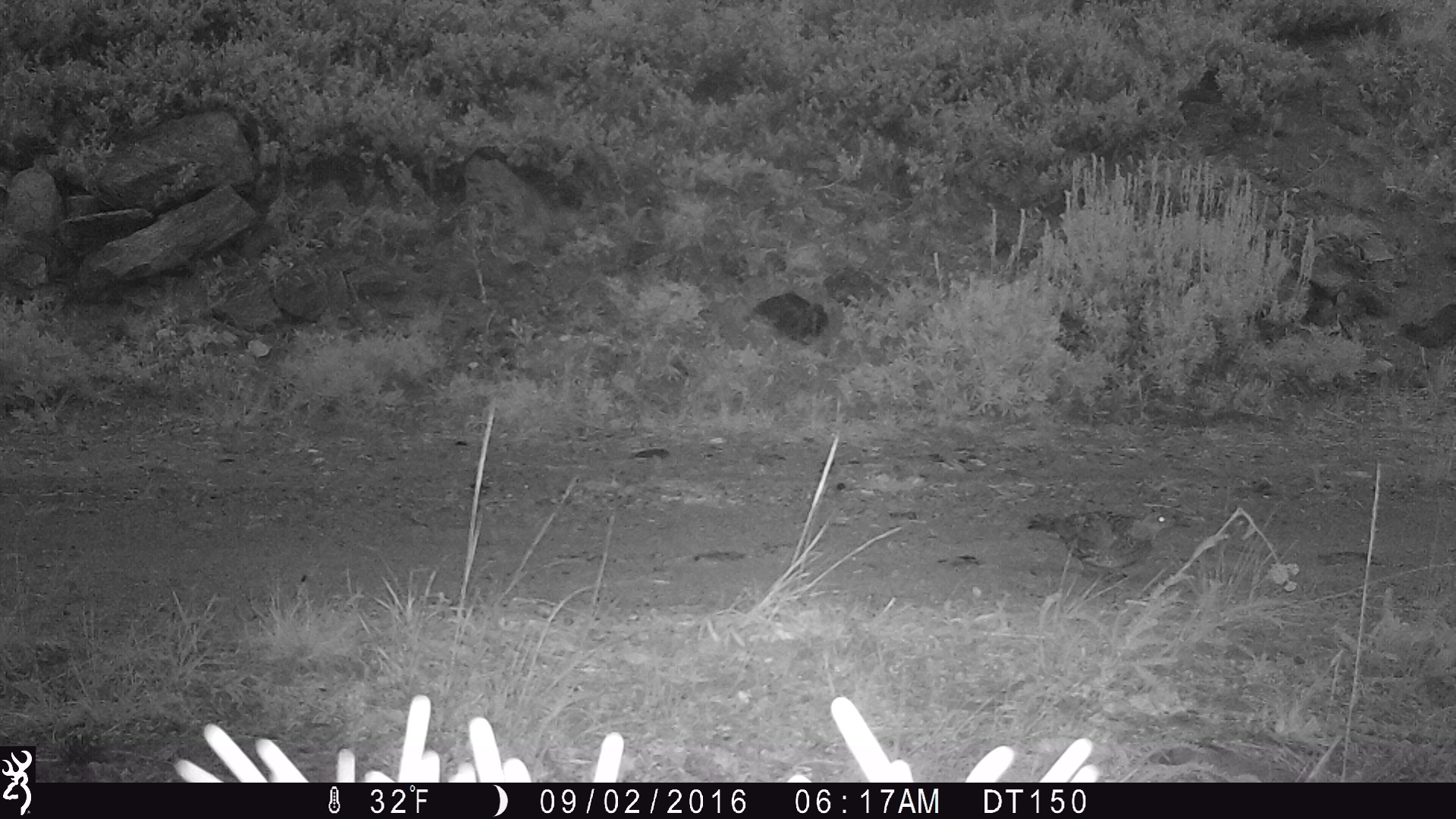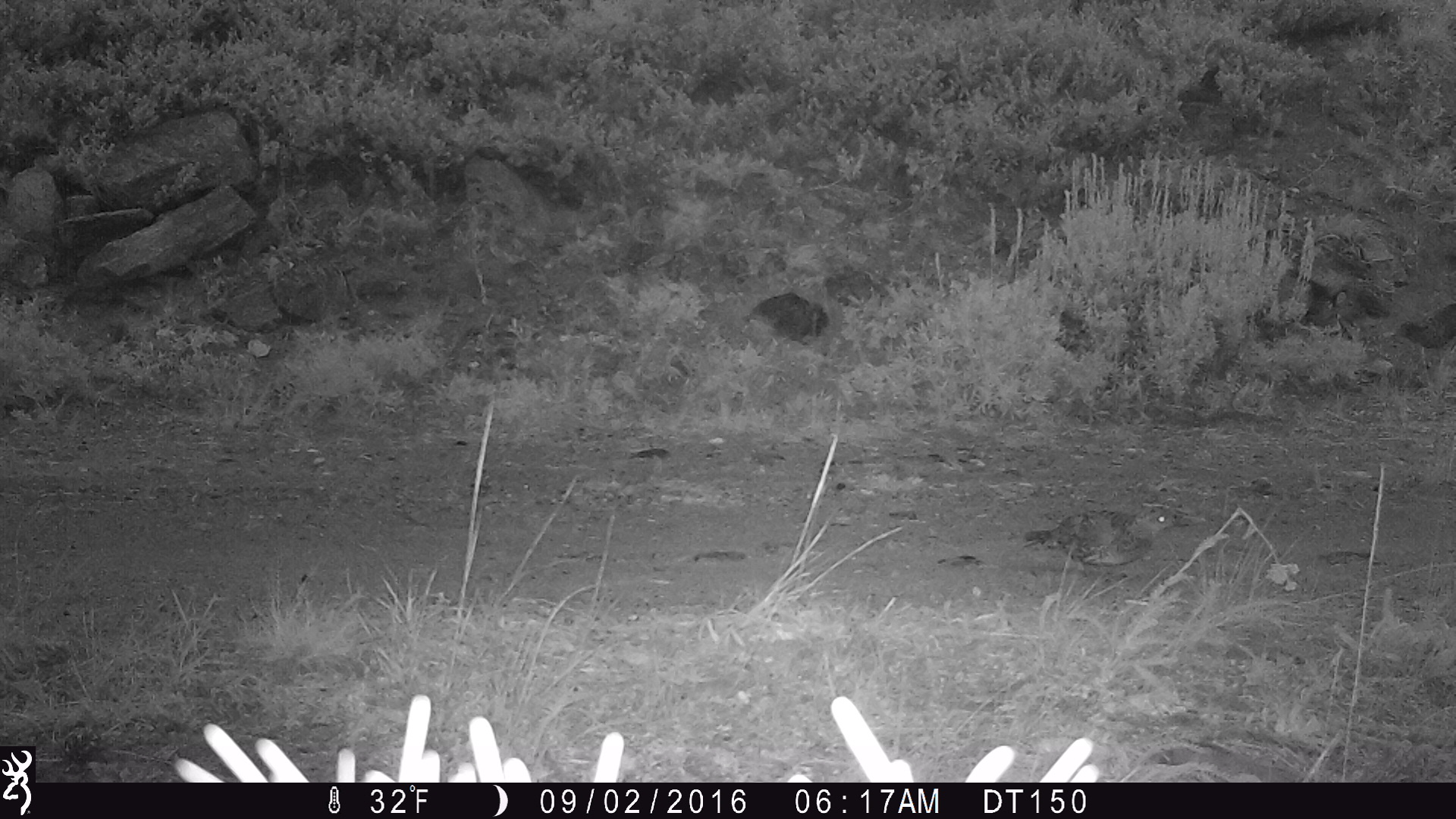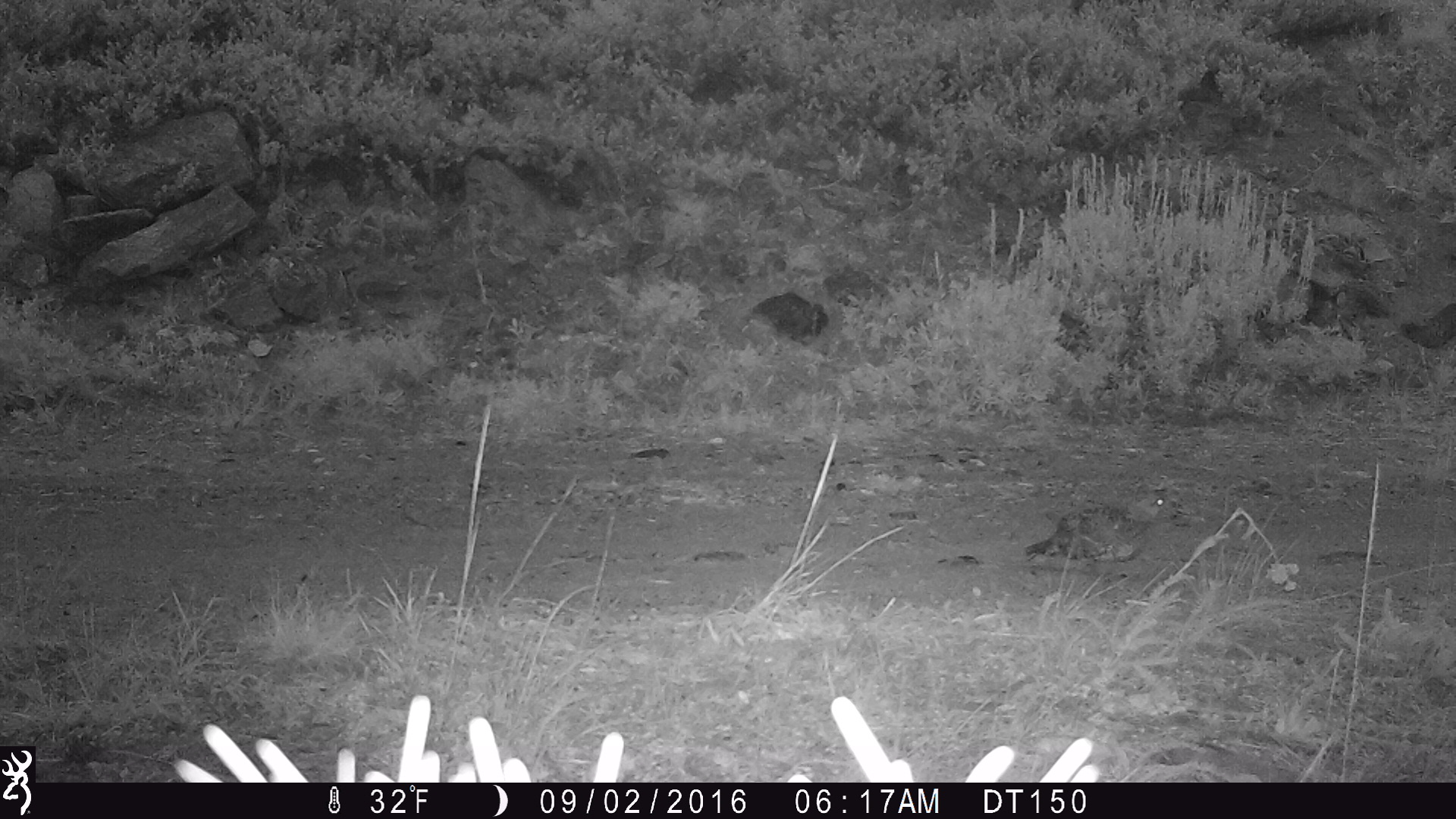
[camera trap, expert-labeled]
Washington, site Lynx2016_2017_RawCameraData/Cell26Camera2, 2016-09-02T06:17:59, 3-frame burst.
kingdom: Animalia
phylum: Chordata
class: Aves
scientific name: Aves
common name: birds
Aves (birds). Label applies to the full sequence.